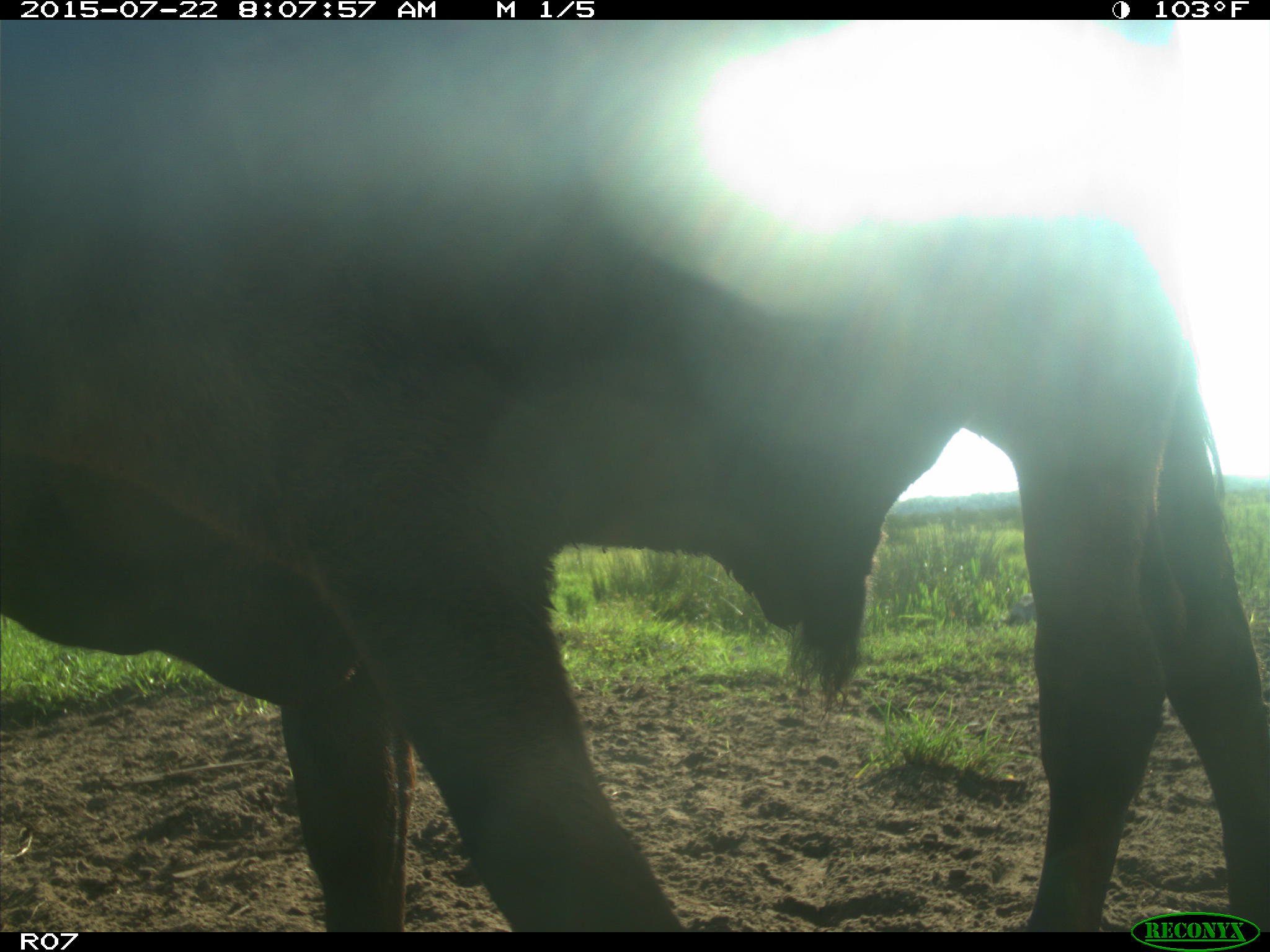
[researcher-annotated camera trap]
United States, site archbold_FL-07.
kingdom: Animalia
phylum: Chordata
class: Mammalia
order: Artiodactyla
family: Bovidae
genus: Bos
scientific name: Bos taurus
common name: domestic cow